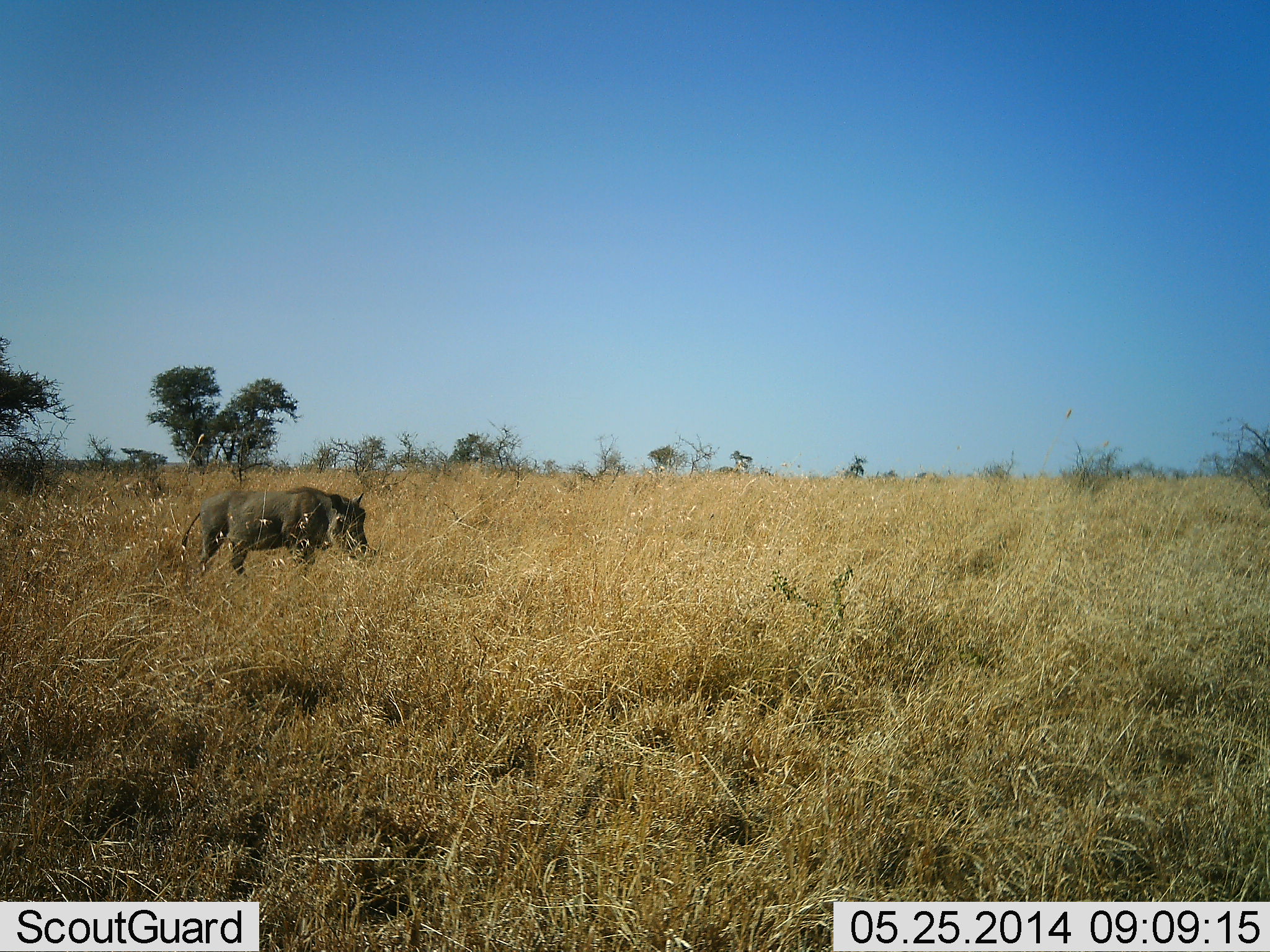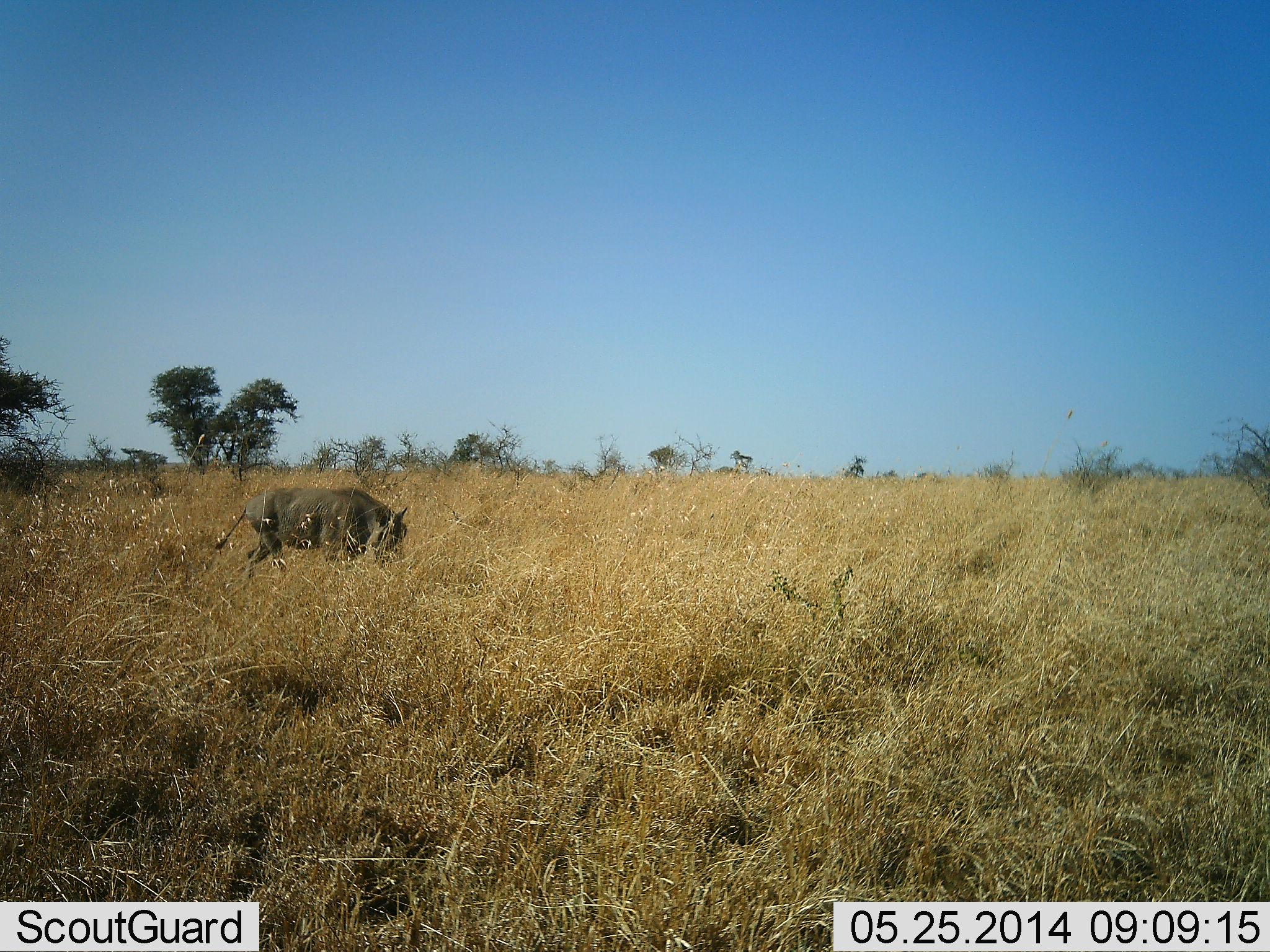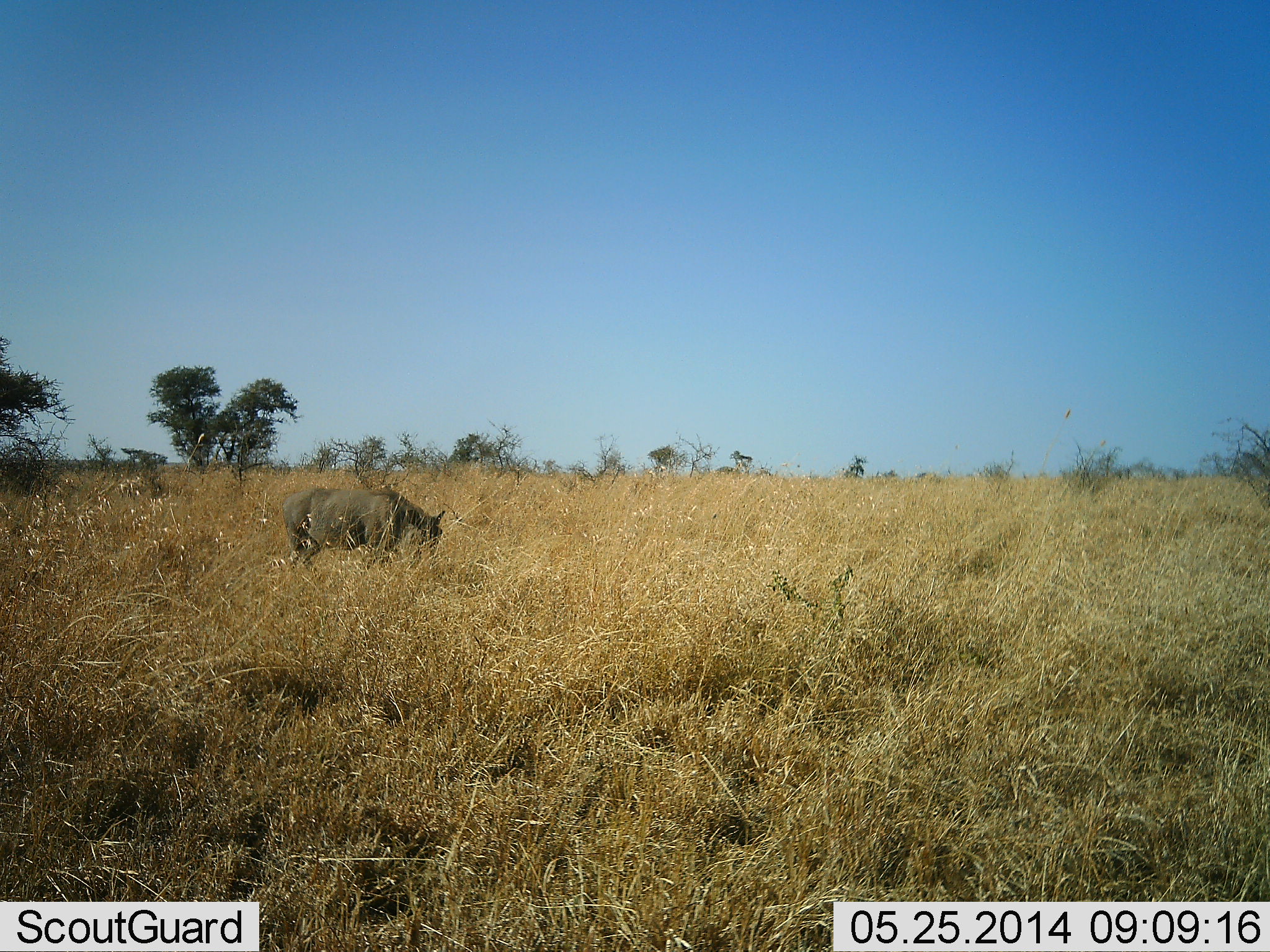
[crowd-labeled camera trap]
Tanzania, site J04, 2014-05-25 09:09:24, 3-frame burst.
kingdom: Animalia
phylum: Chordata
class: Mammalia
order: Artiodactyla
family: Suidae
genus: Phacochoerus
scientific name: Phacochoerus africanus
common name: warthog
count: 1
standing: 10%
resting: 0%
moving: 90%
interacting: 0%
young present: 0%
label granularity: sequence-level